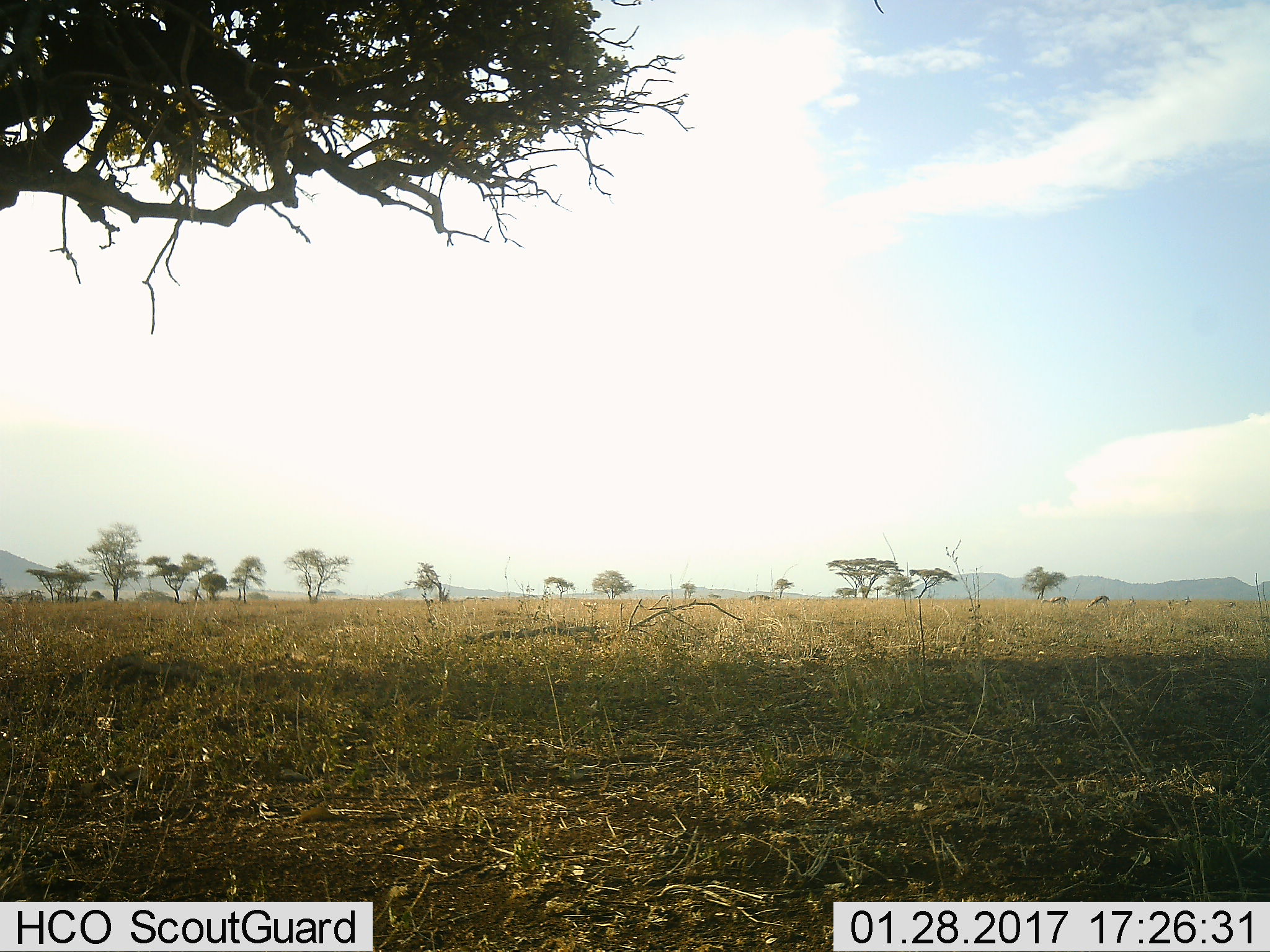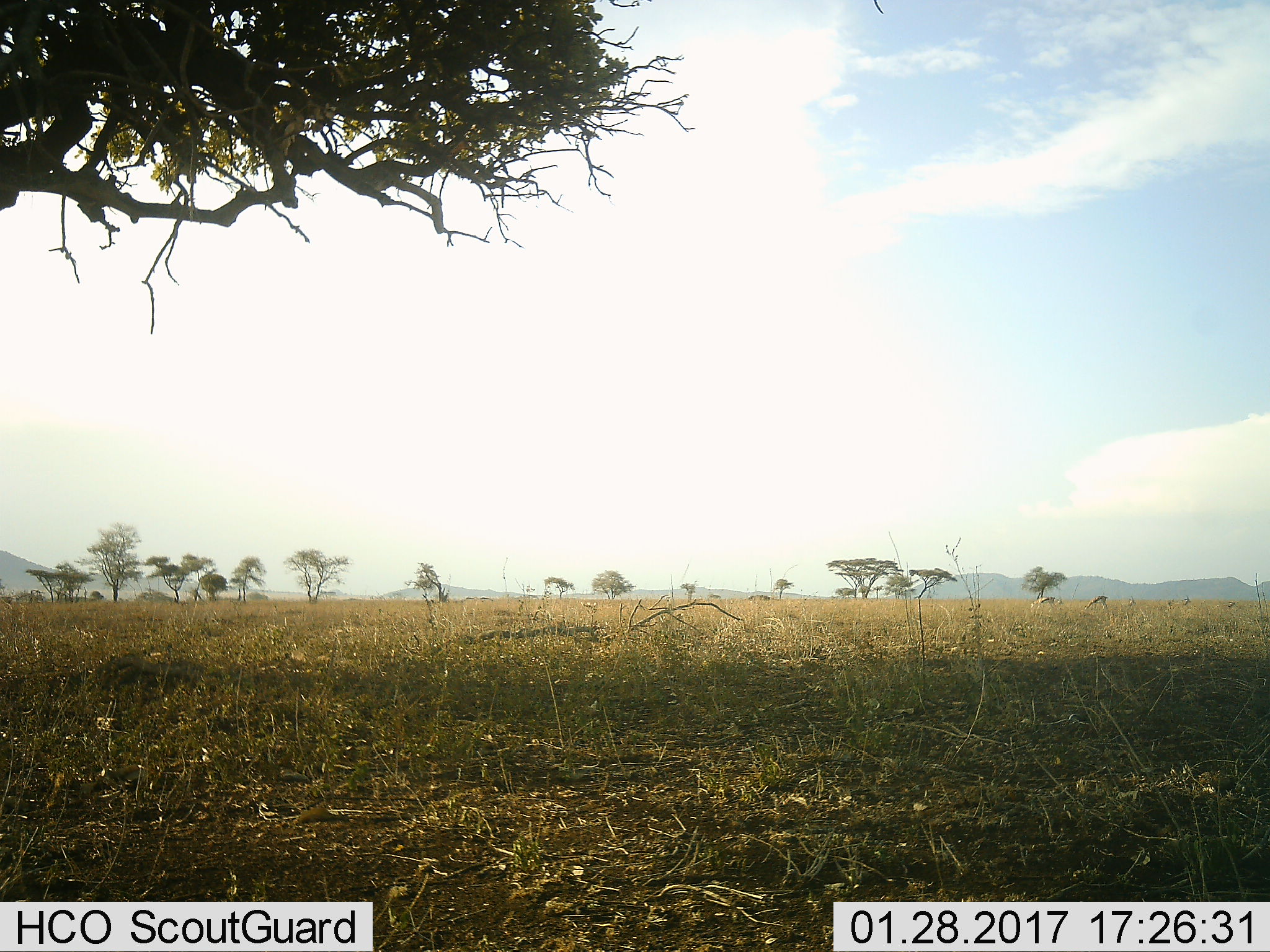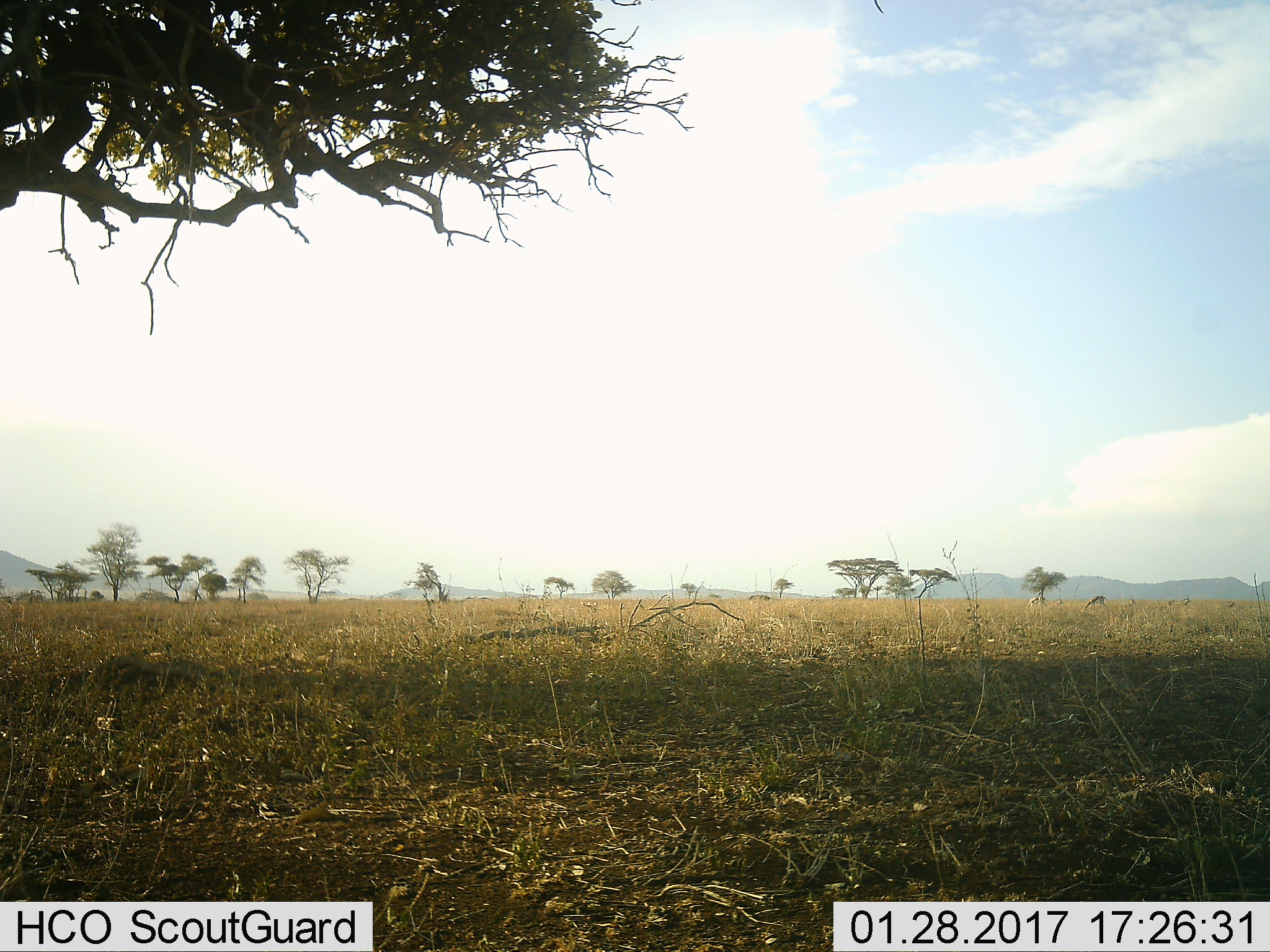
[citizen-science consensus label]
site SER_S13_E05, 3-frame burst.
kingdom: Animalia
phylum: Chordata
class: Mammalia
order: Artiodactyla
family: Bovidae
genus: Eudorcas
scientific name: Eudorcas thomsonii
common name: thomson's gazelle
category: gazellethomsons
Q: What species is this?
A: Gazellethomsons (thomson's gazelle) (Eudorcas thomsonii).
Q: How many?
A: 2.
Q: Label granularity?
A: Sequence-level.